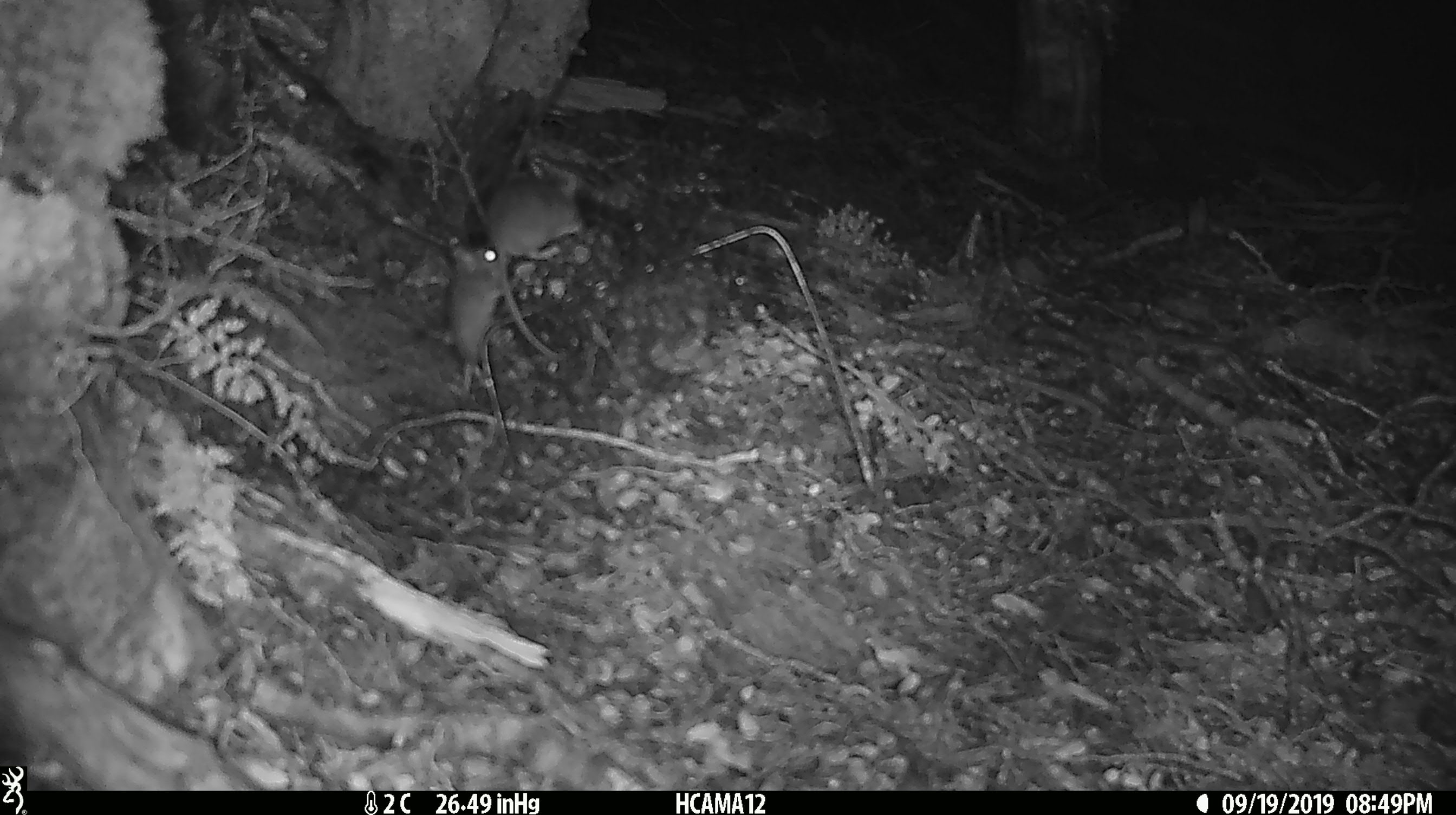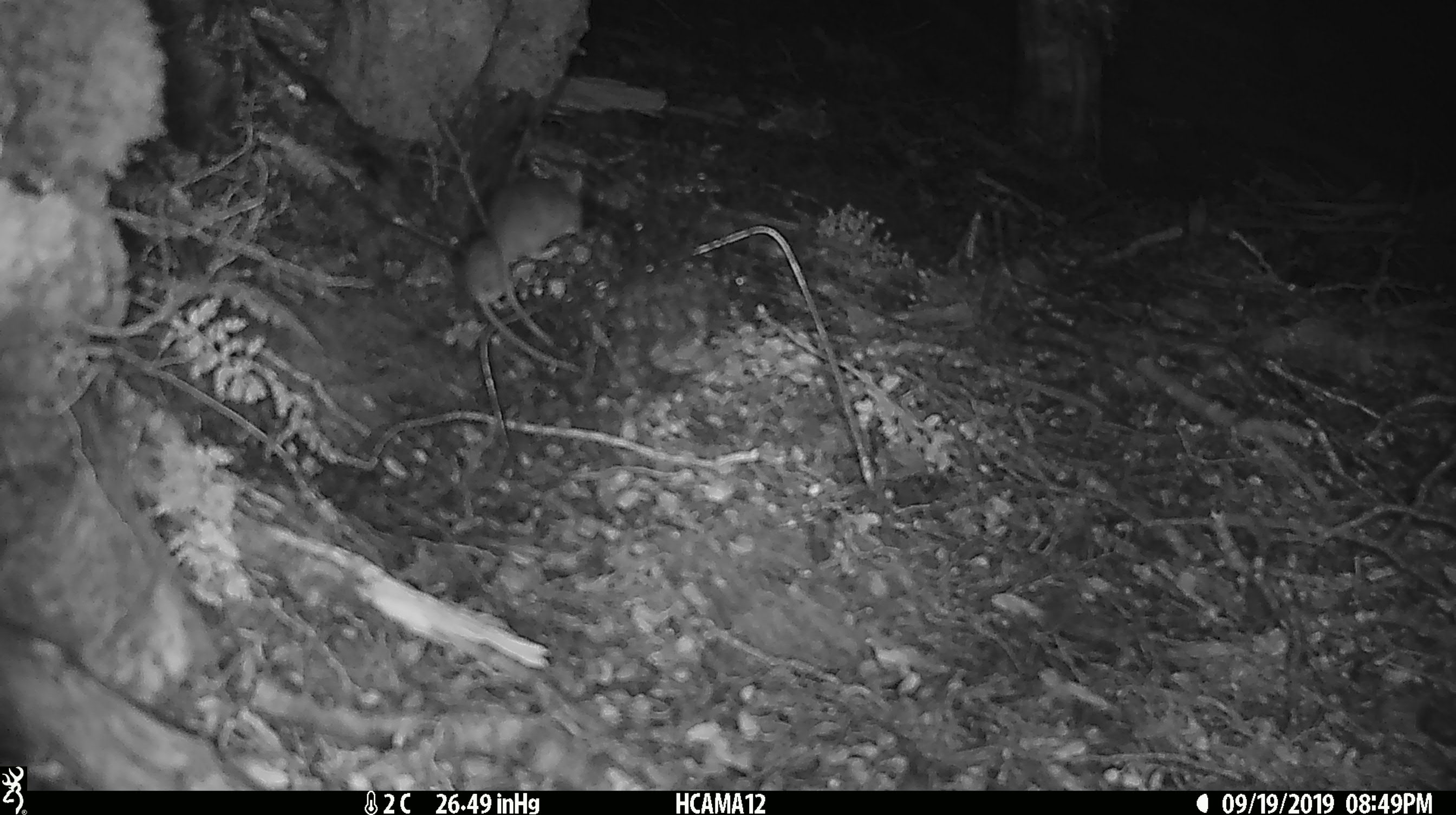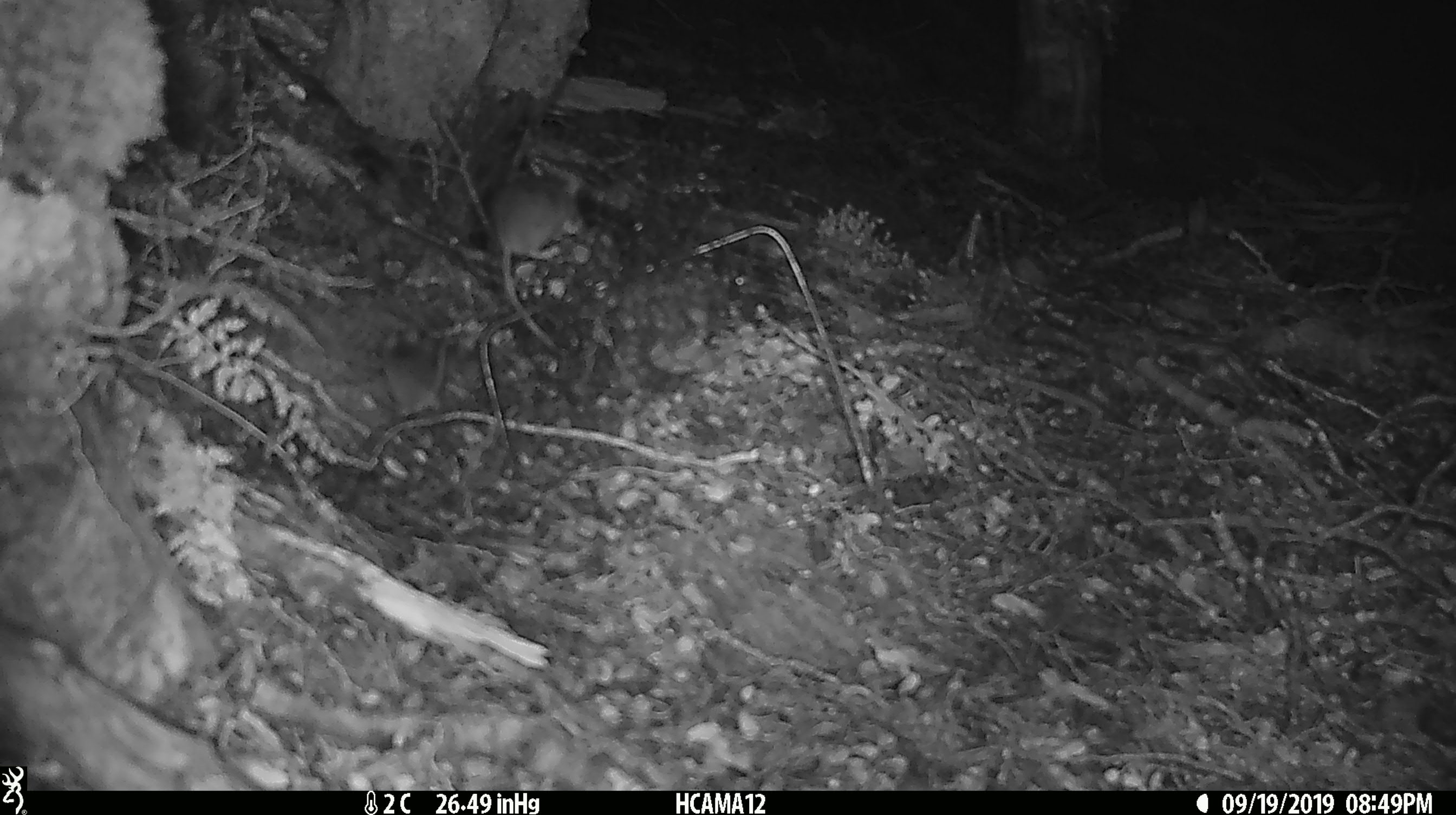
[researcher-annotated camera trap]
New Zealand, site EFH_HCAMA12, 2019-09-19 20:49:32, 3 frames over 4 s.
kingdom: Animalia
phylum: Chordata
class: Mammalia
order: Rodentia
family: Muridae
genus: Mus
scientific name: Mus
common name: mouse